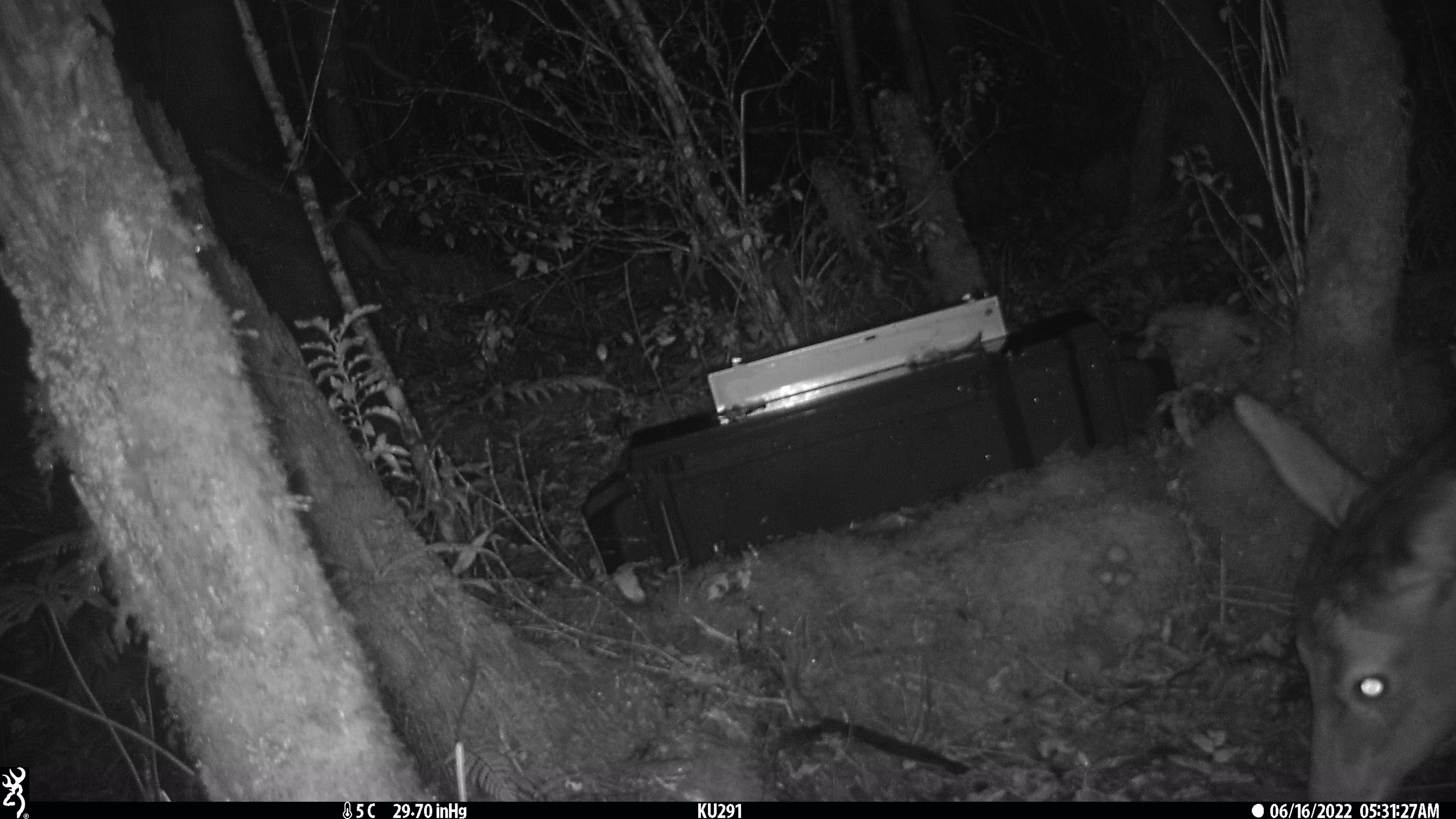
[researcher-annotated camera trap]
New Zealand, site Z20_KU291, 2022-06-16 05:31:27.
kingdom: Animalia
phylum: Chordata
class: Mammalia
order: Artiodactyla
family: Cervidae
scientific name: Cervidae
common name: deer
Deer (Cervidae).